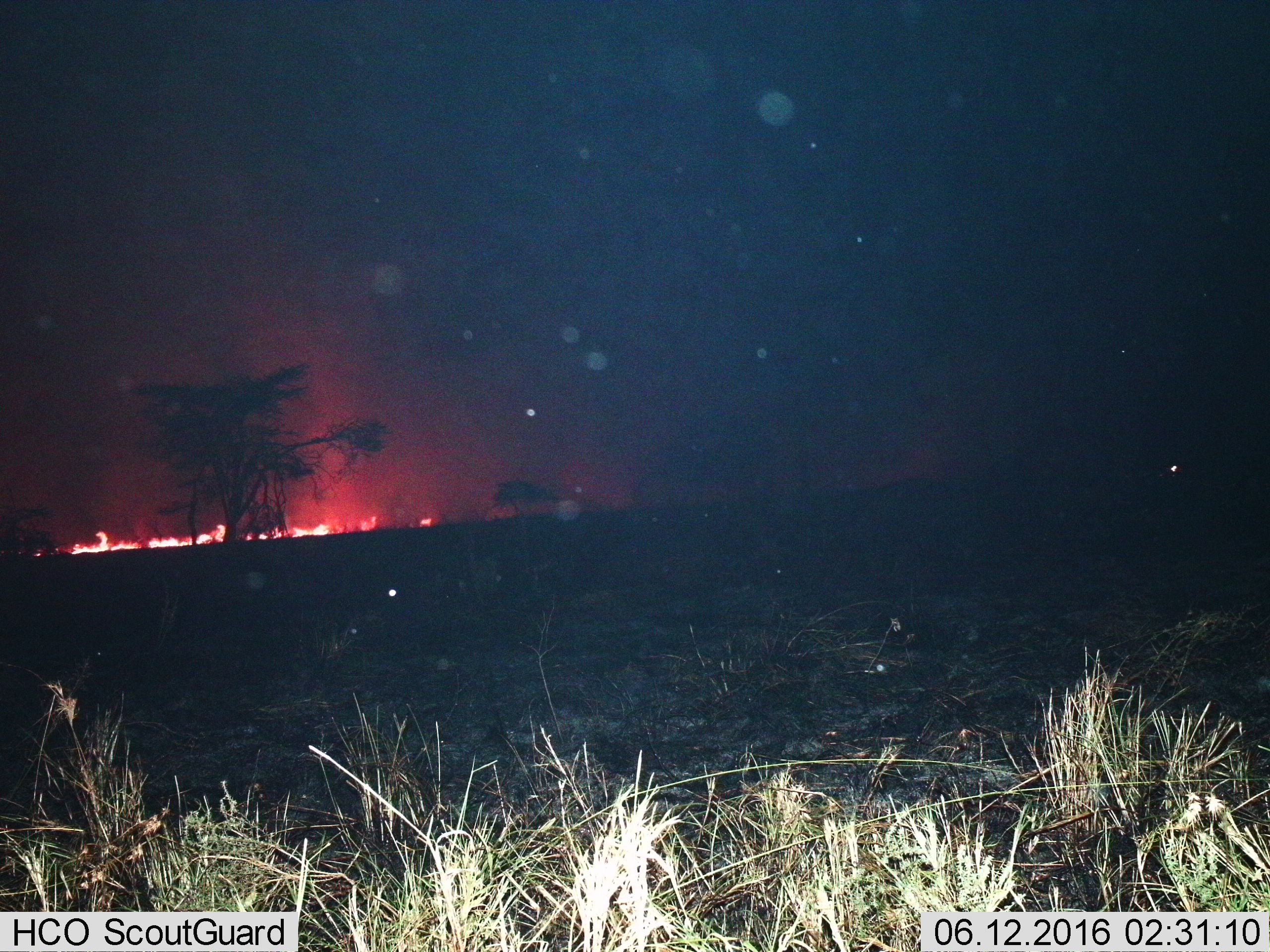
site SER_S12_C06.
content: unidentified animal